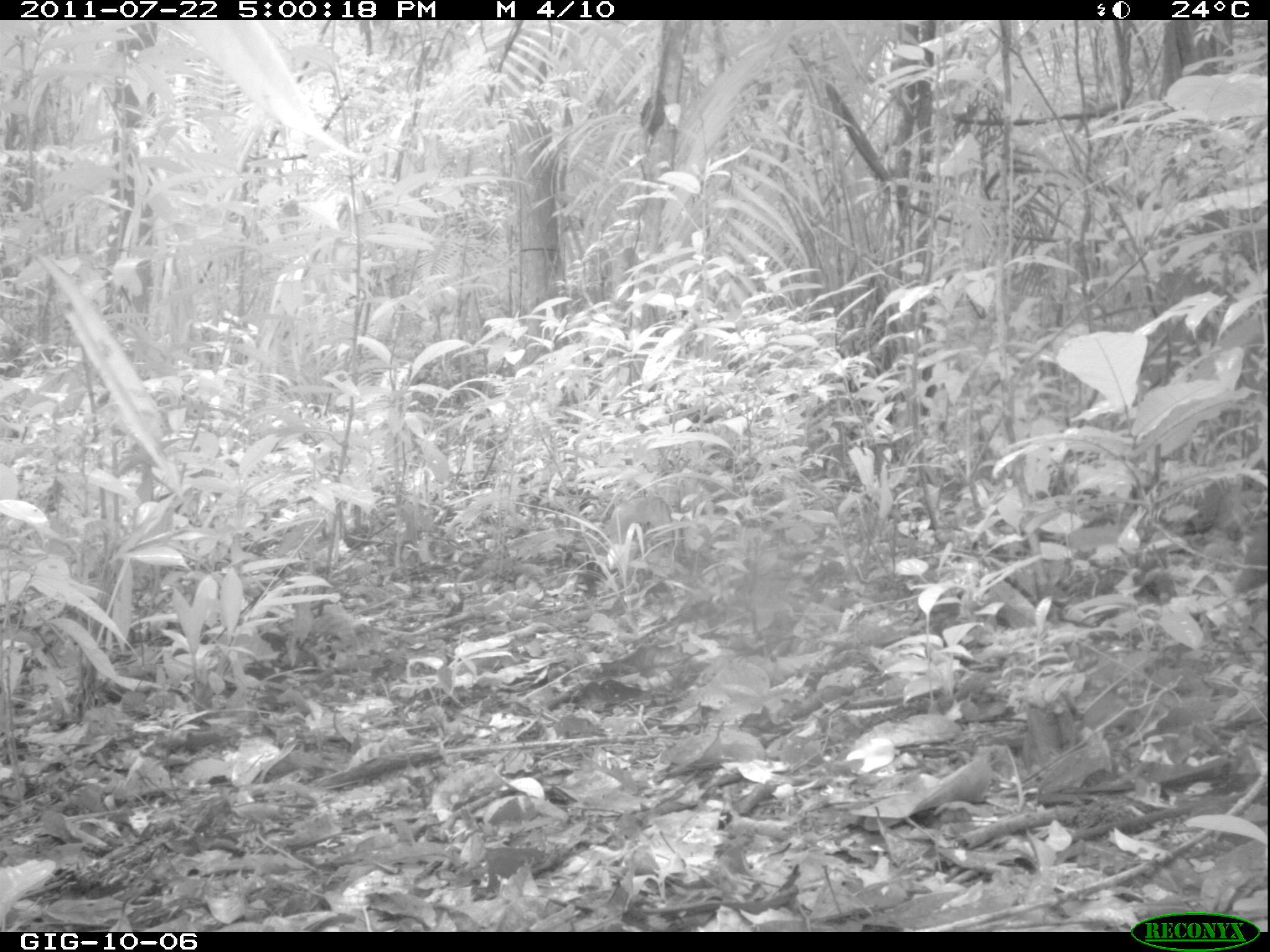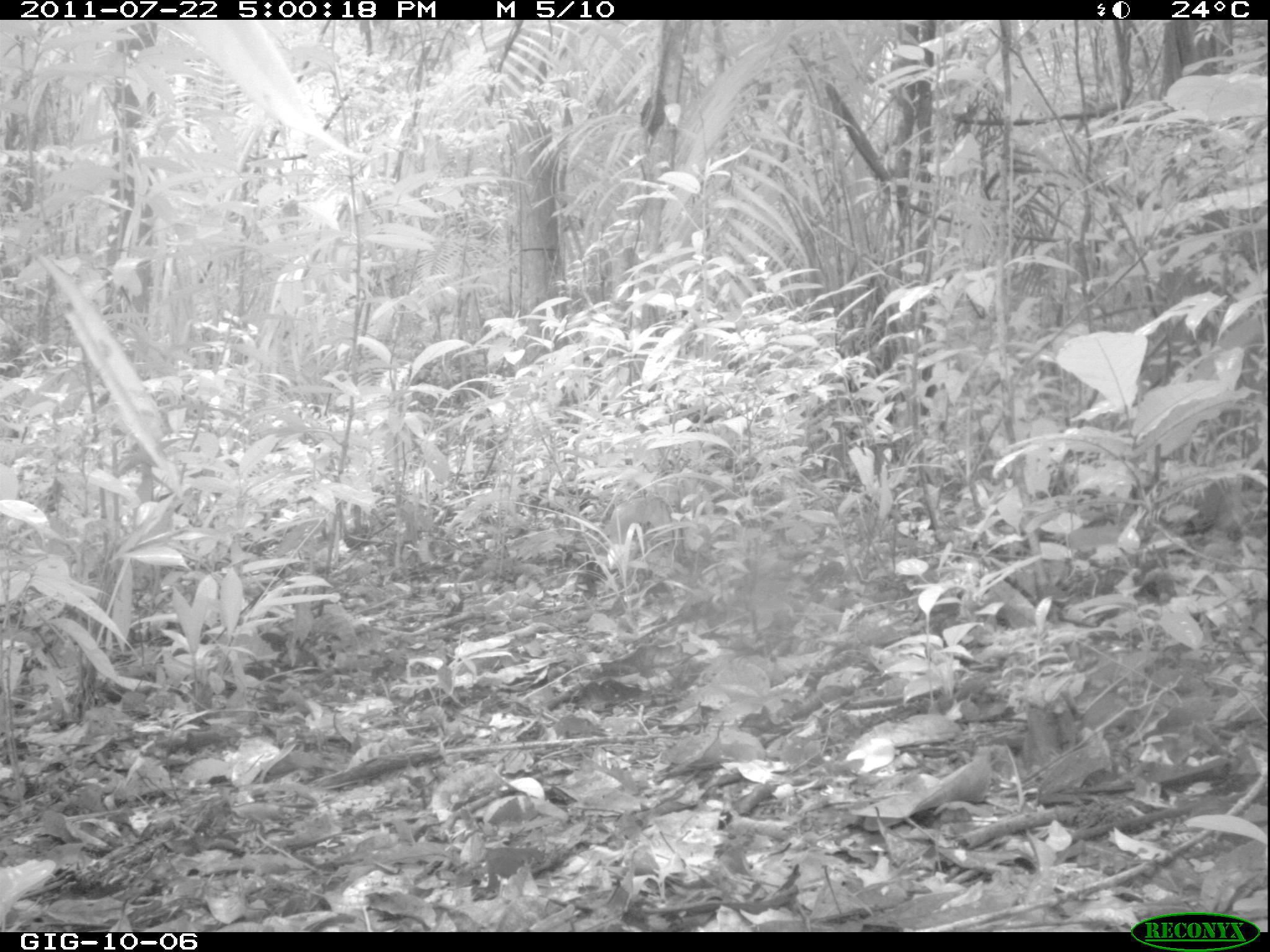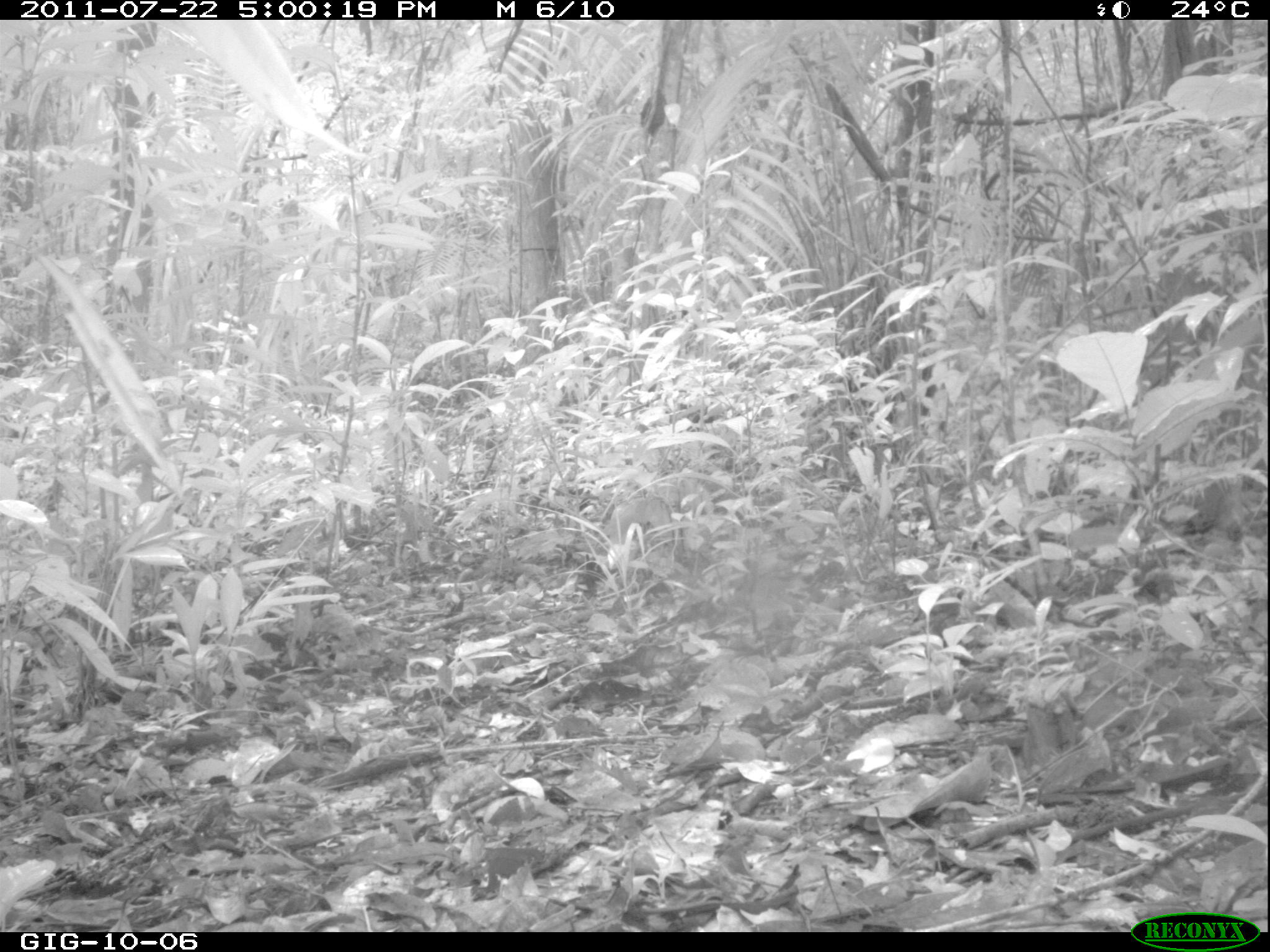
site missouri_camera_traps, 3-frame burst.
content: no animal present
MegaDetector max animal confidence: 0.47